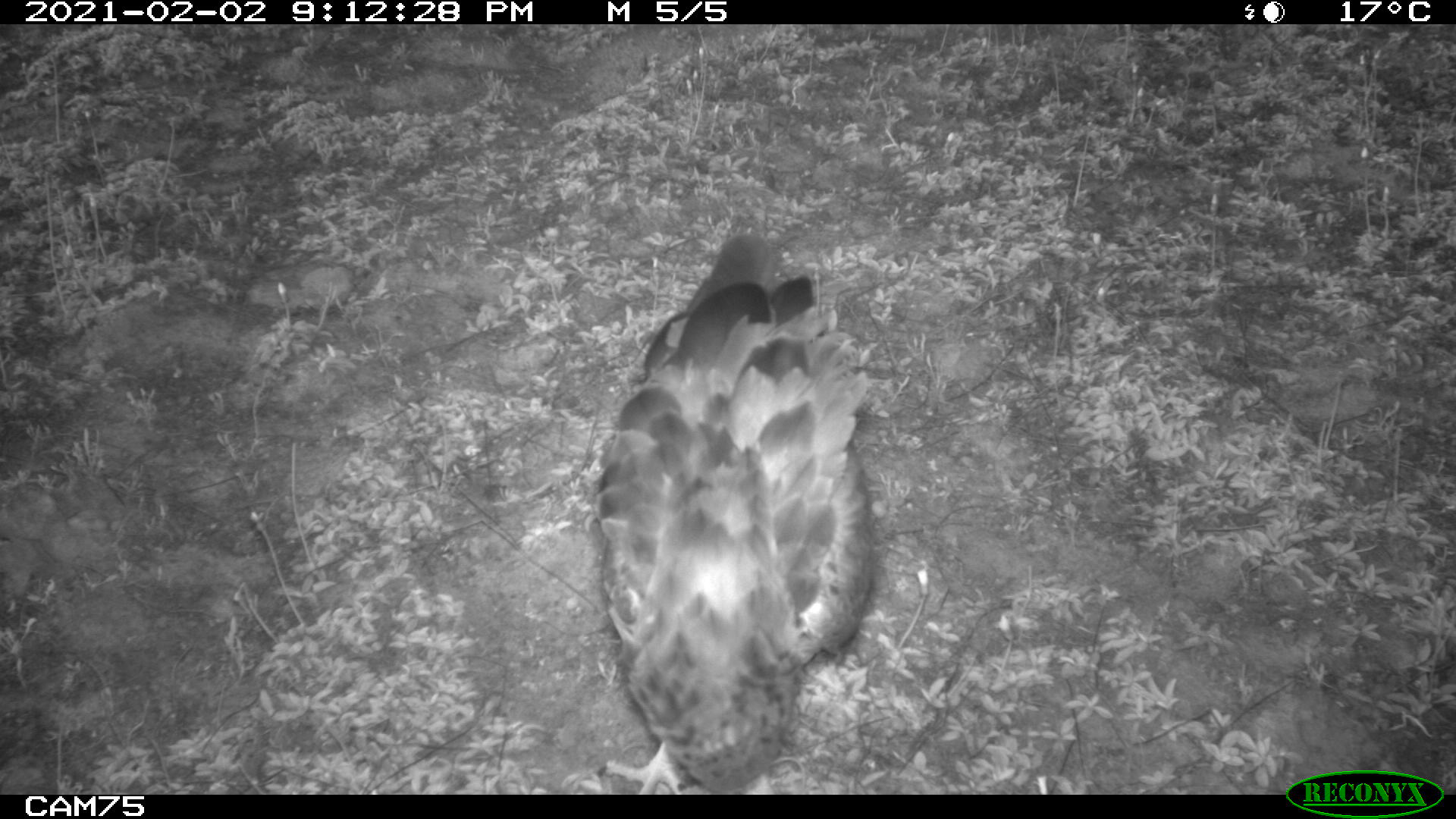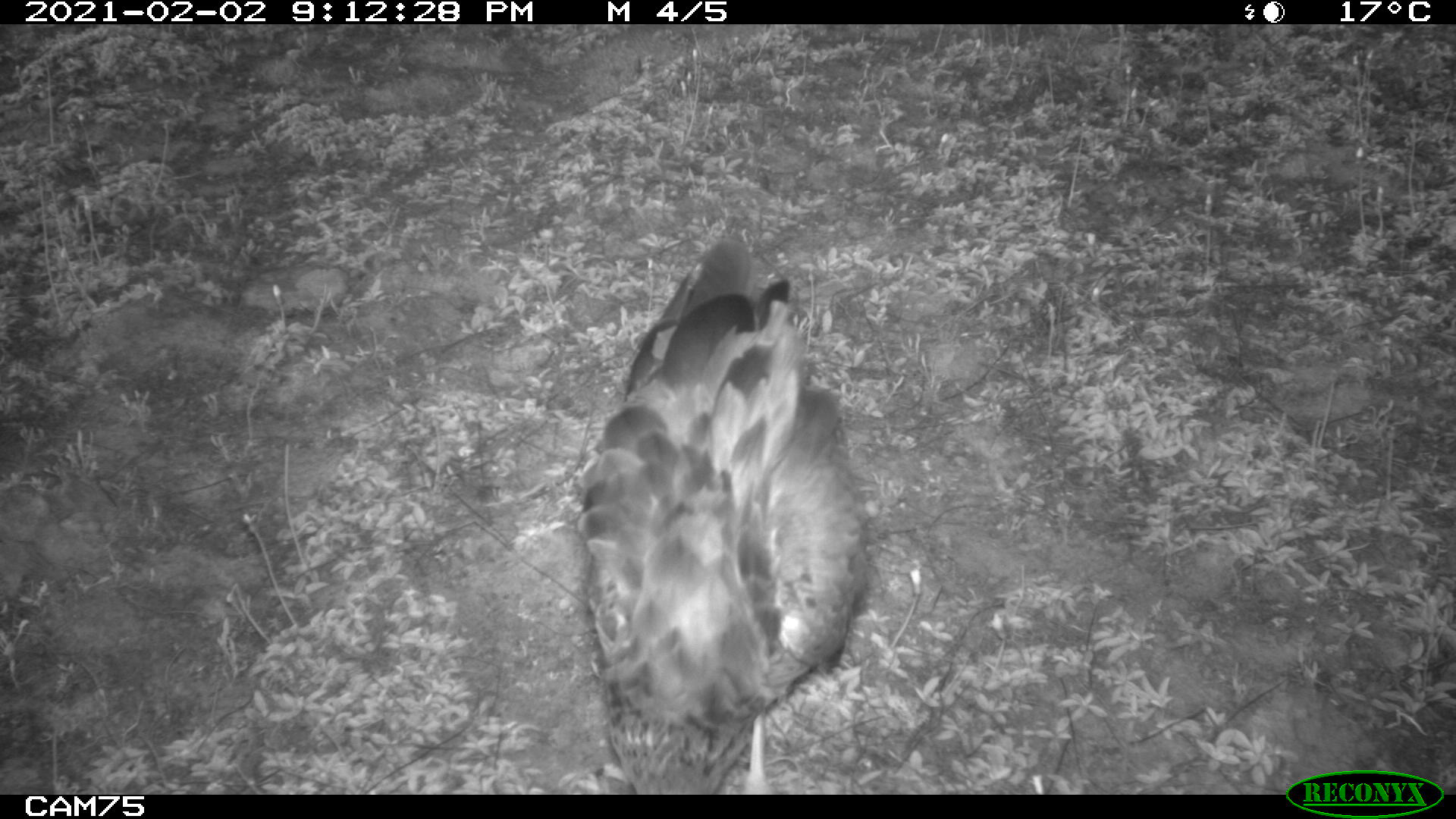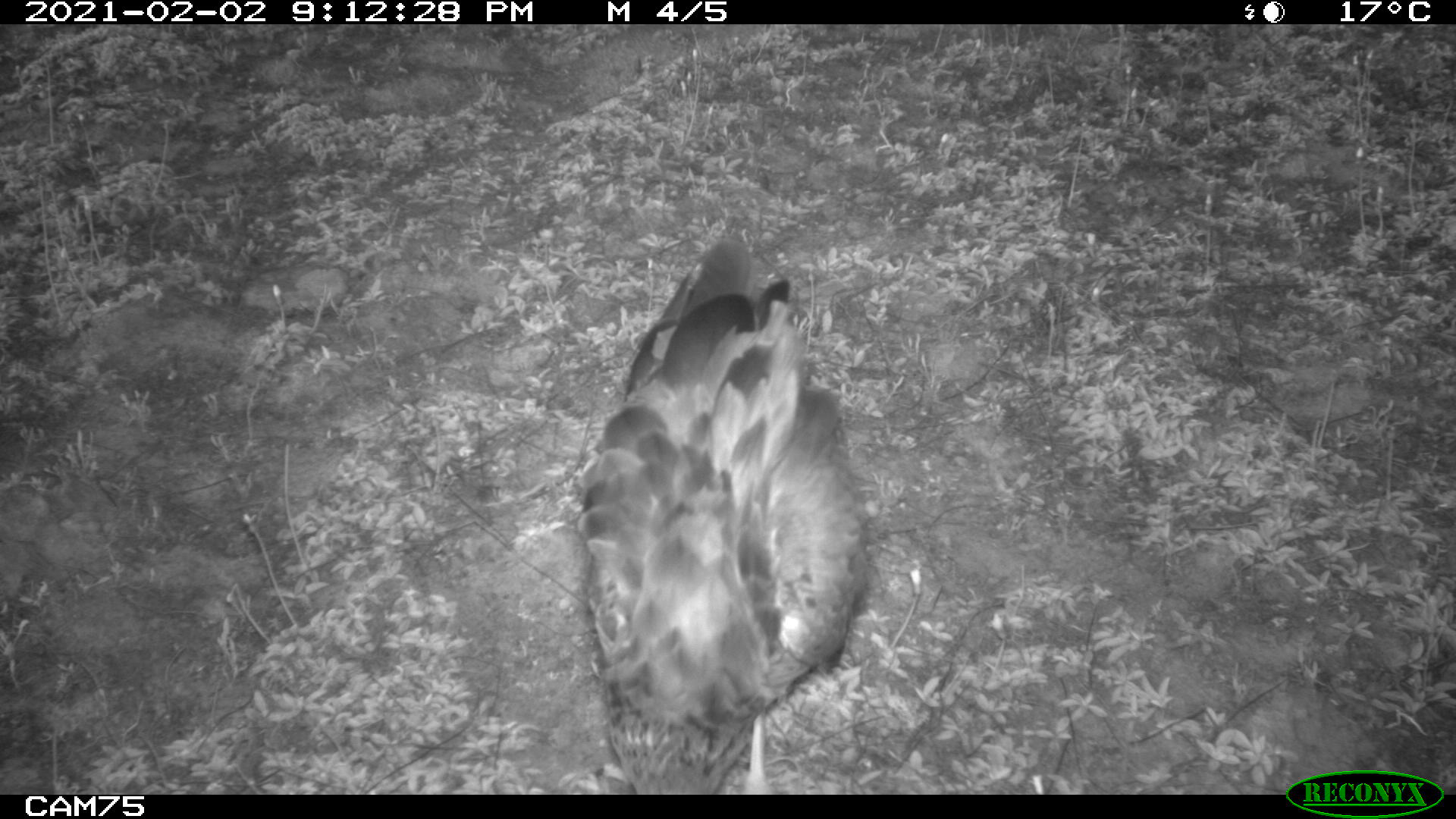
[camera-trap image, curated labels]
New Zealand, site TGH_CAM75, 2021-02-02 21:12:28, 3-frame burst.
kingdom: Animalia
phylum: Chordata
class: Aves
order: Accipitriformes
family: Accipitridae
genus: Circus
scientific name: Circus approximans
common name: swamp harrier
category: harrier